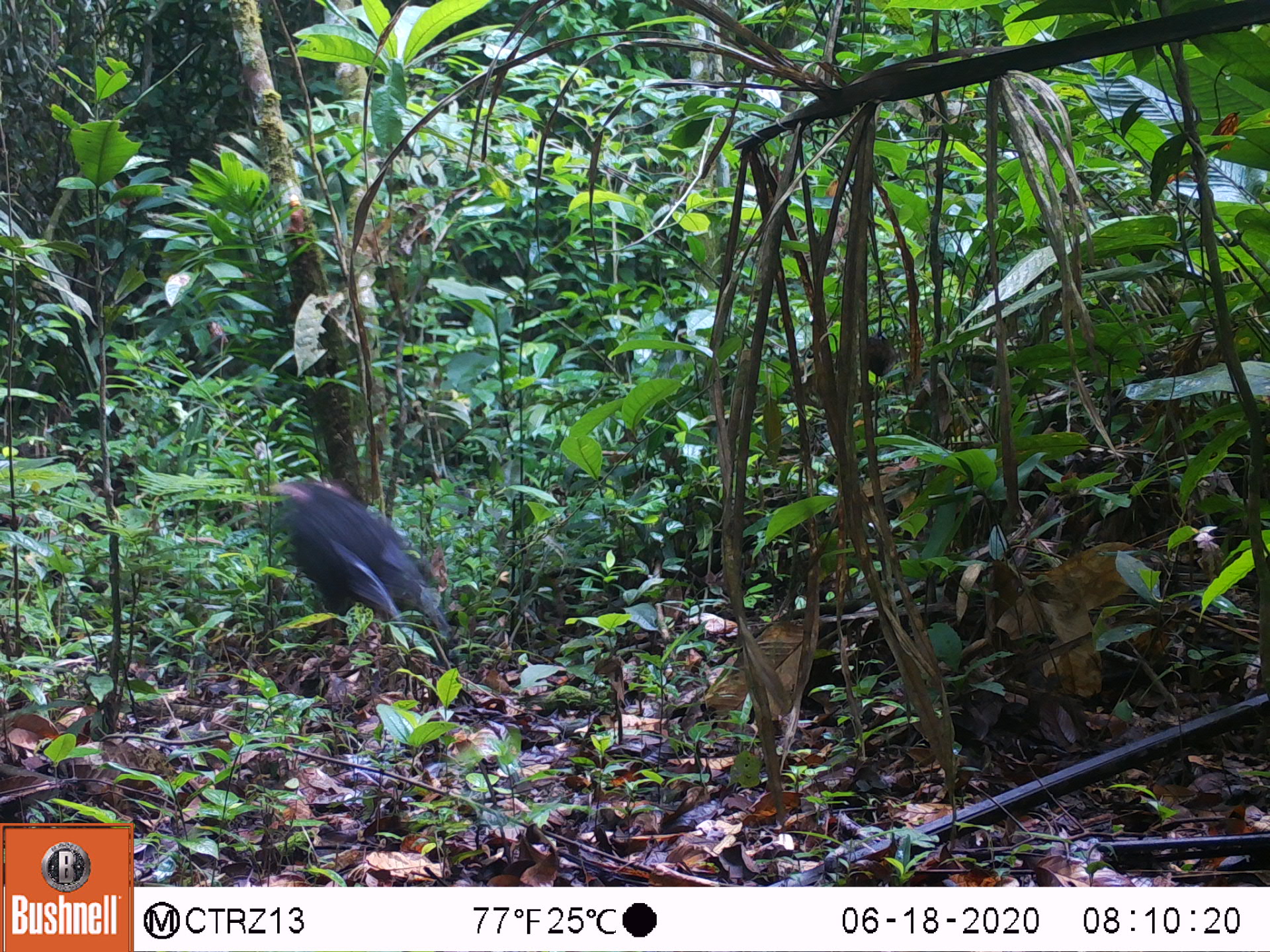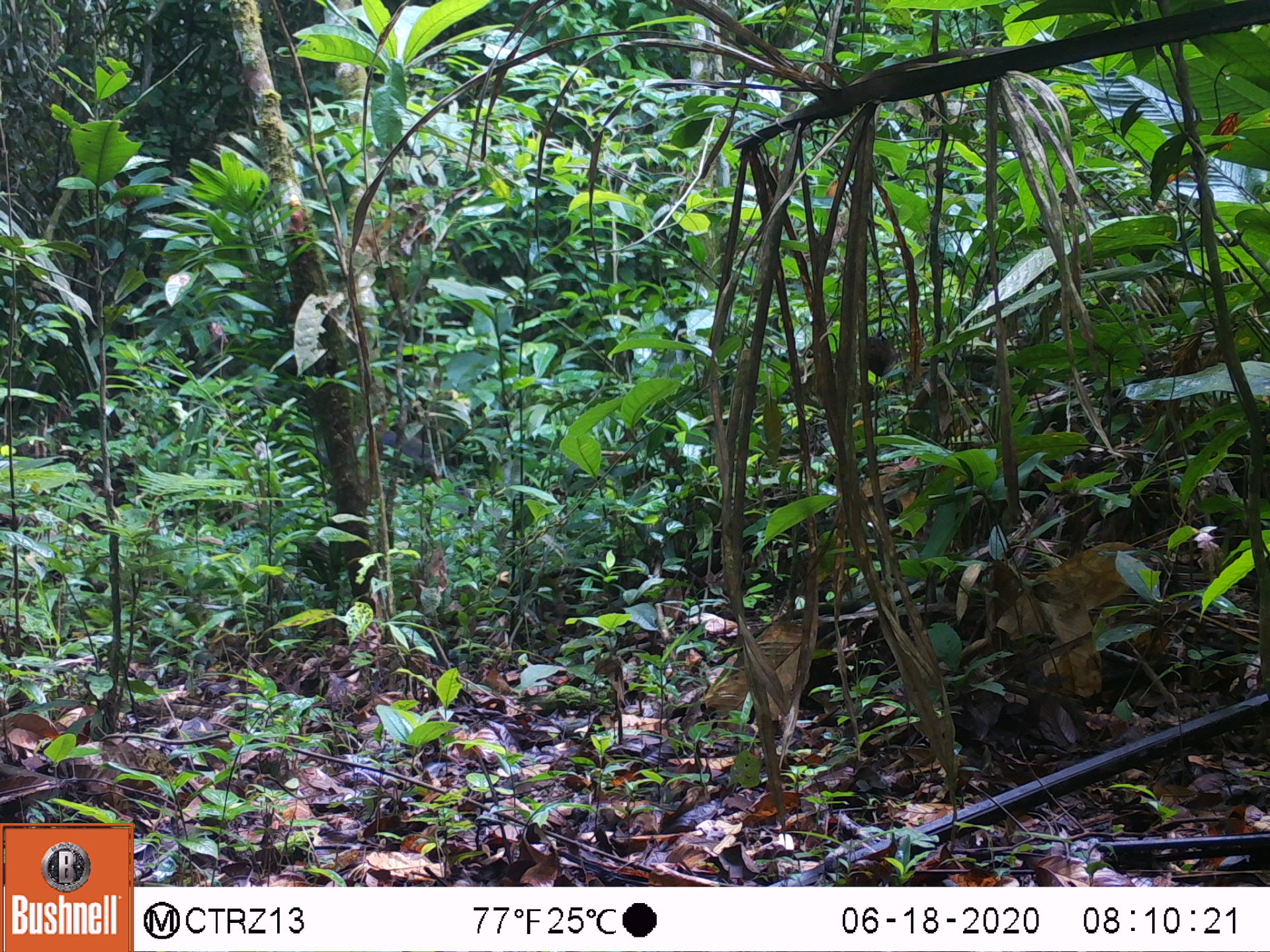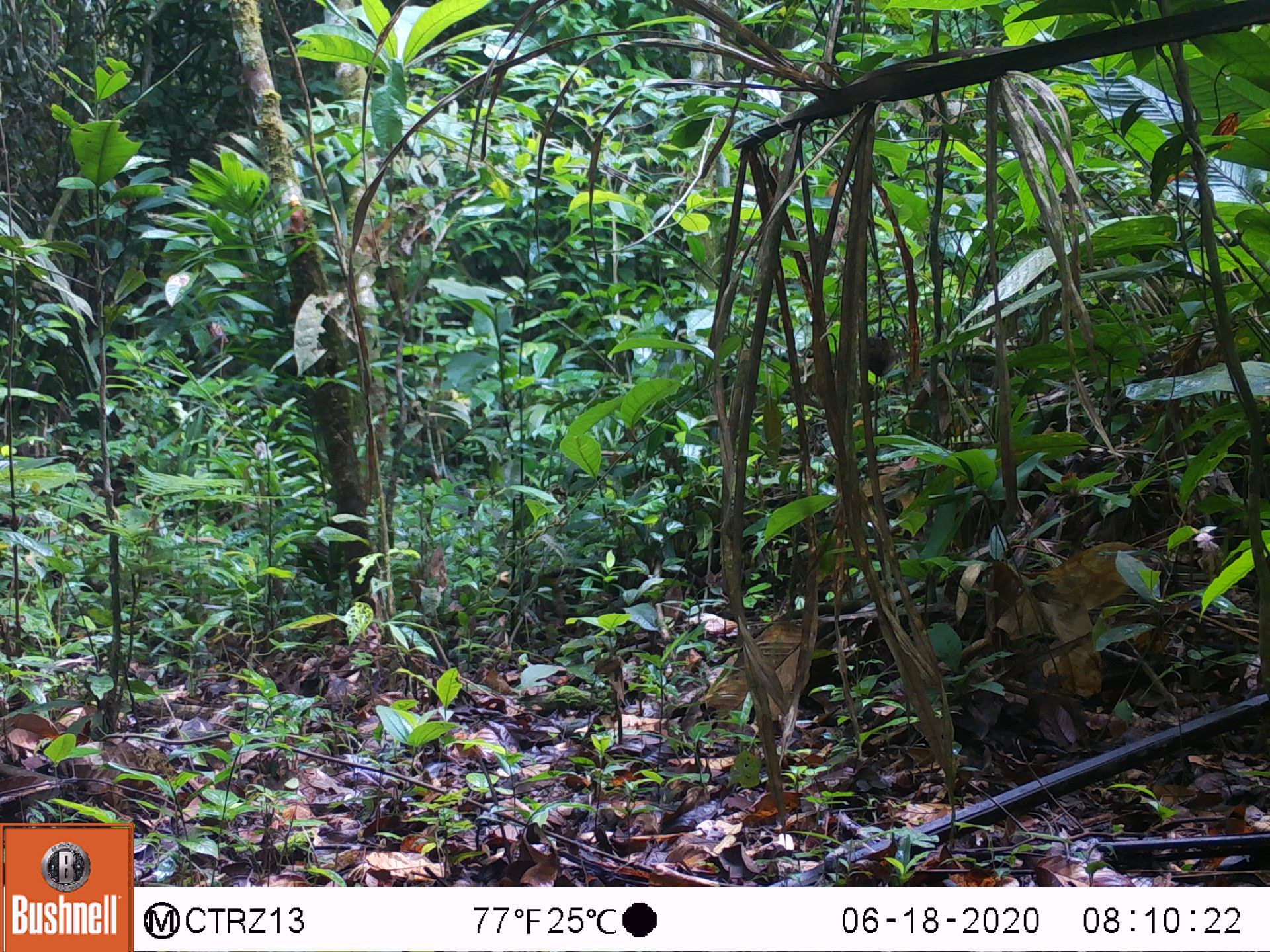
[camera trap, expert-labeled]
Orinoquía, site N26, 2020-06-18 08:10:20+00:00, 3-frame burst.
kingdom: Animalia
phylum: Chordata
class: Mammalia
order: Rodentia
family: Dasyproctidae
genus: Dasyprocta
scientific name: Dasyprocta fuliginosa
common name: black agouti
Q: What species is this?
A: Black agouti (Dasyprocta fuliginosa).